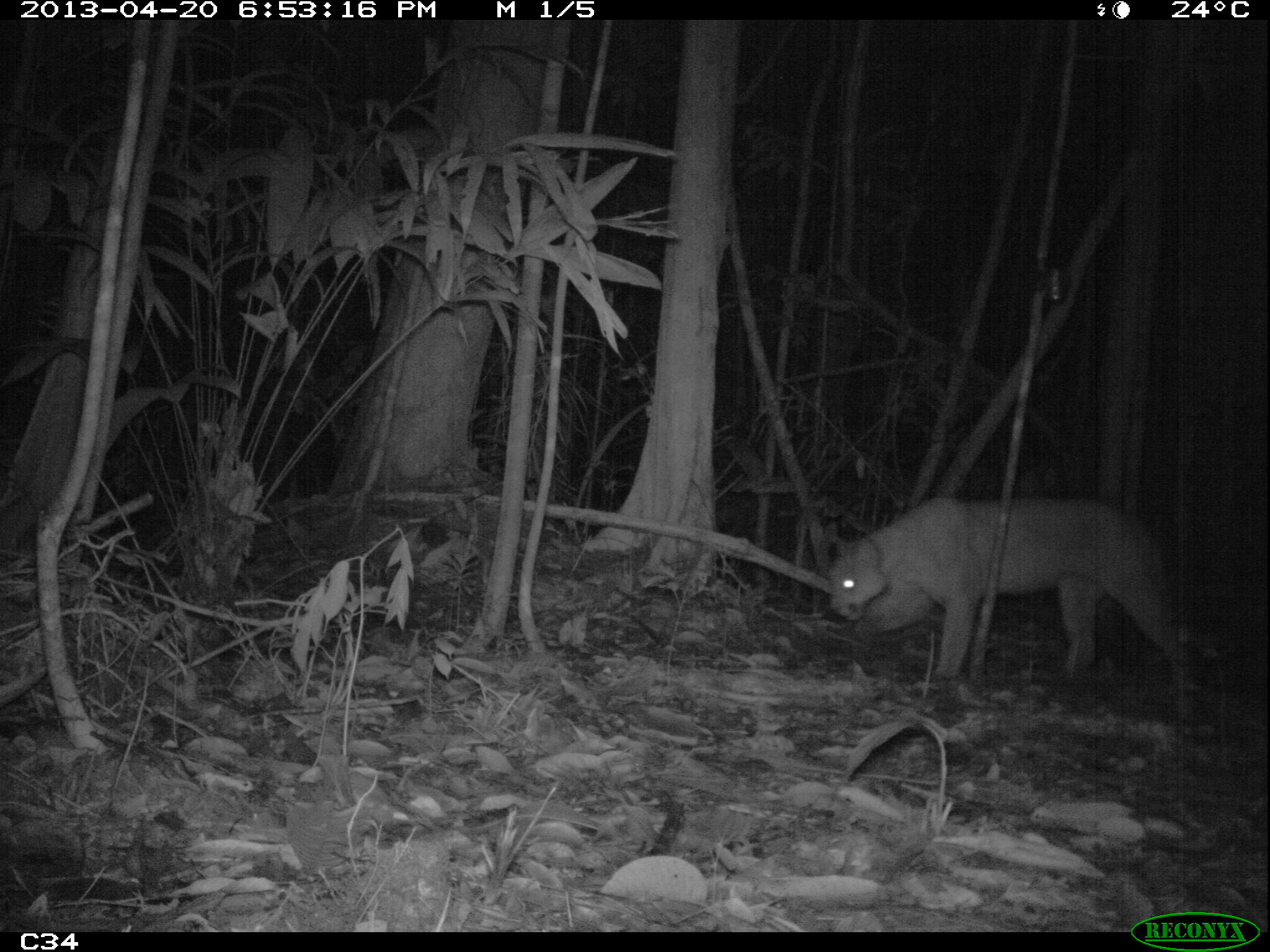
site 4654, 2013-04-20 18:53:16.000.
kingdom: Animalia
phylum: Chordata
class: Mammalia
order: Carnivora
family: Felidae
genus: Puma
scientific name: Puma concolor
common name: mountain lion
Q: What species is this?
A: Puma concolor (mountain lion).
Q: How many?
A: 1.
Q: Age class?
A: Adult.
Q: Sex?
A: Female.